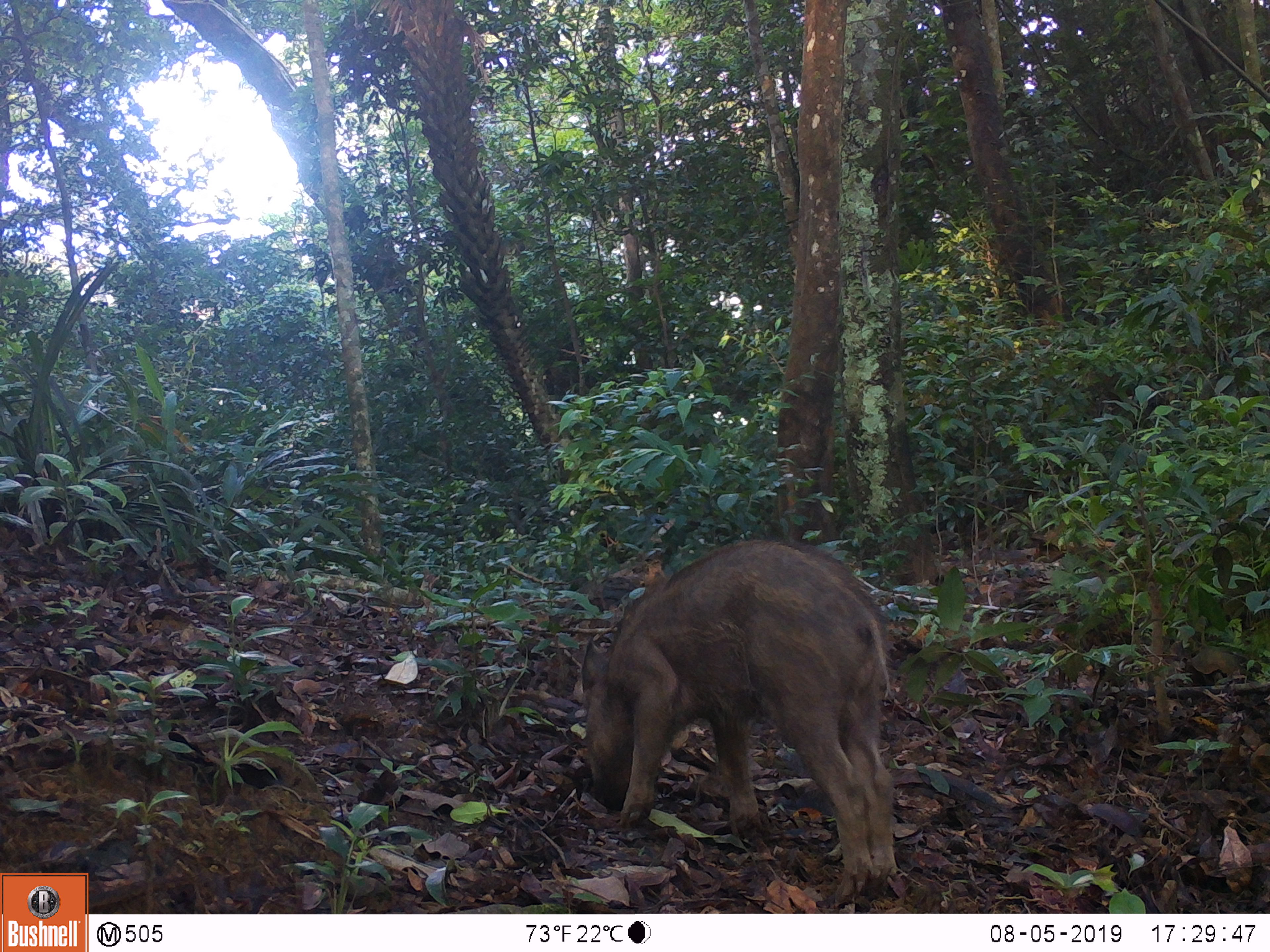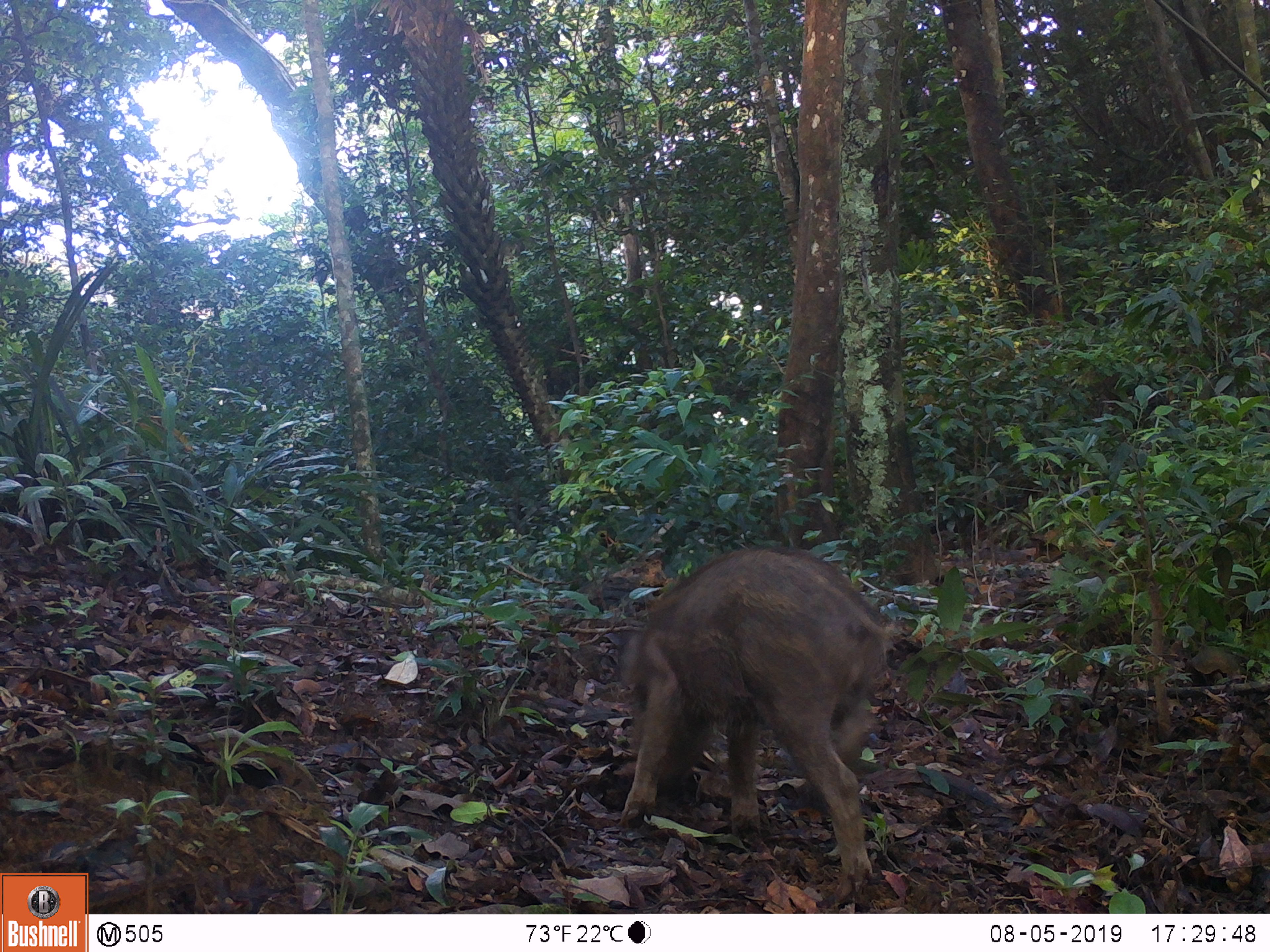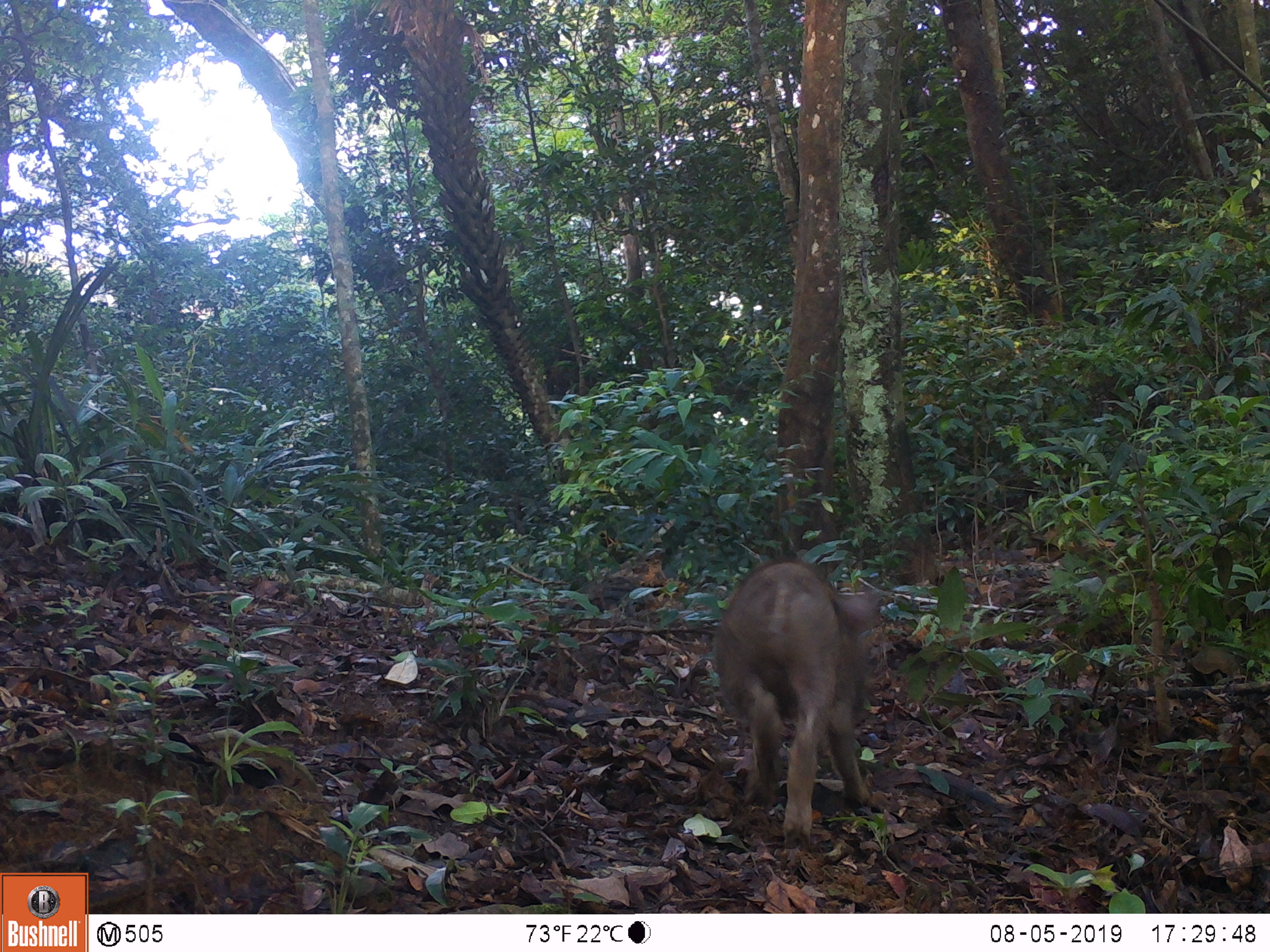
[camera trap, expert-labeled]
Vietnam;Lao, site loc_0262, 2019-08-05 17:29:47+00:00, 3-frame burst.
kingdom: Animalia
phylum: Chordata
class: Mammalia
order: Artiodactyla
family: Suidae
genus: Sus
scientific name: Sus scrofa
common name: eurasian wild pig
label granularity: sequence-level